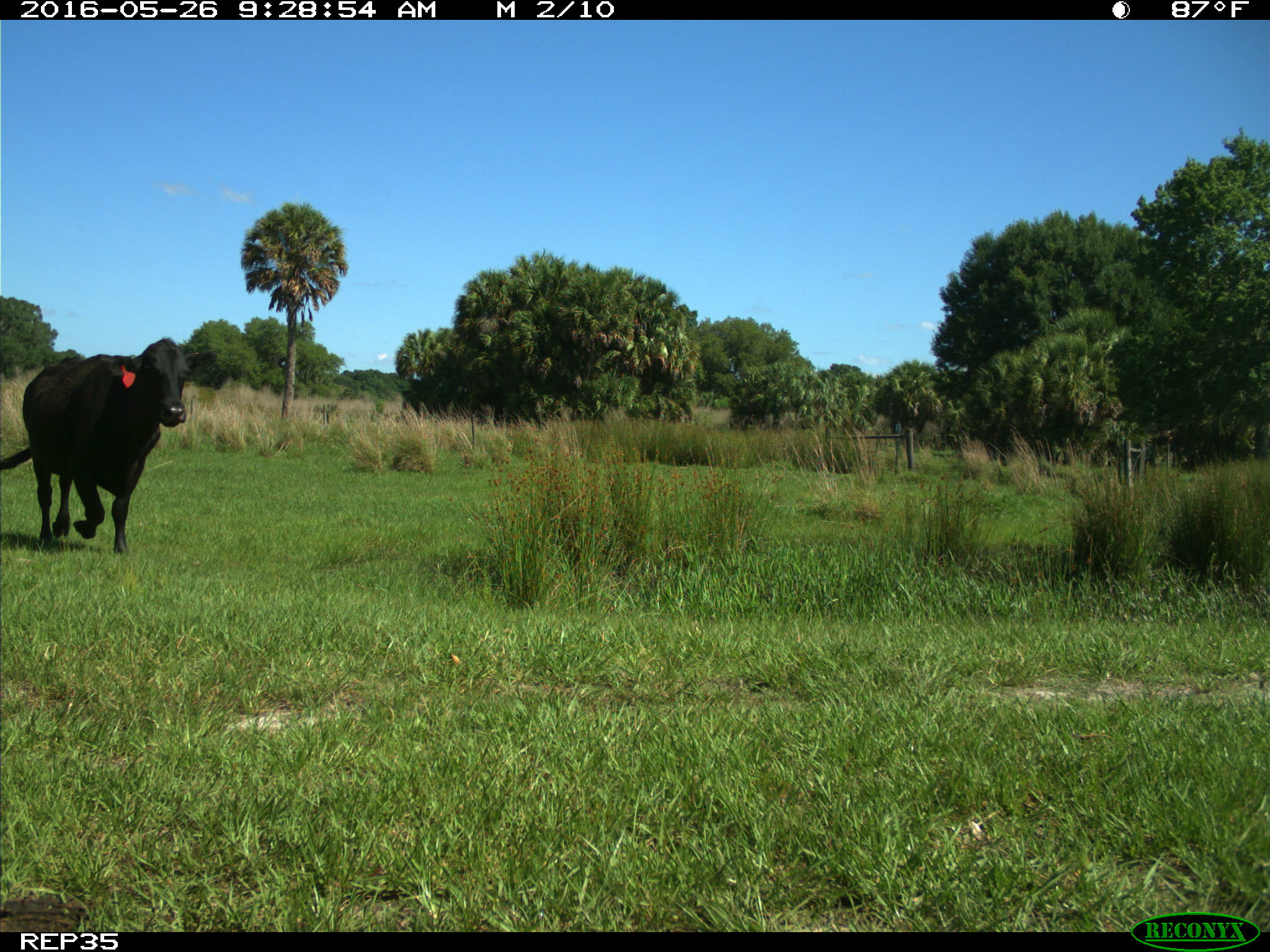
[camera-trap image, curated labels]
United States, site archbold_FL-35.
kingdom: Animalia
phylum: Chordata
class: Mammalia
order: Artiodactyla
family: Bovidae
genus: Bos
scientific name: Bos taurus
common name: domestic cow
Bos taurus (domestic cow).